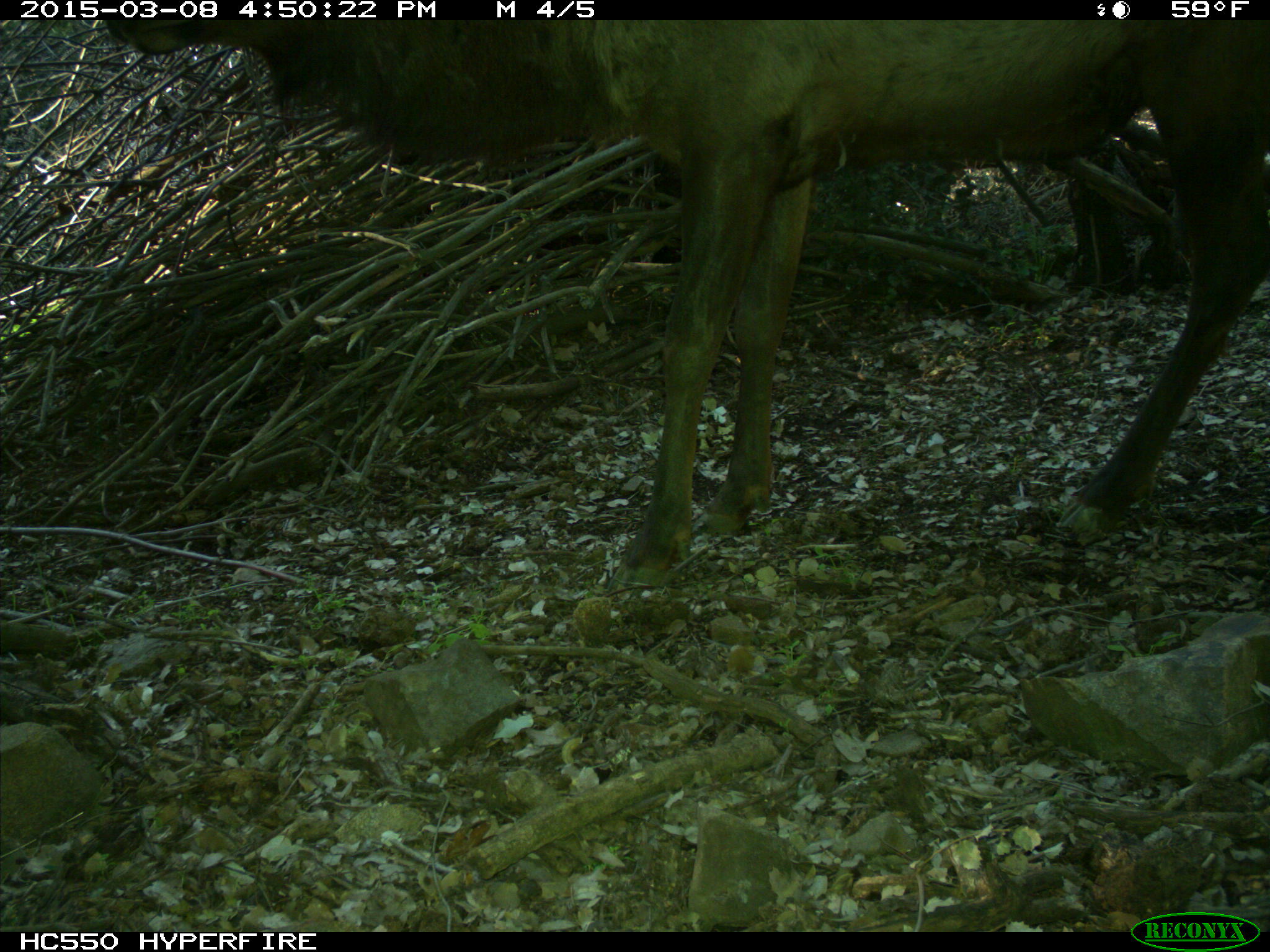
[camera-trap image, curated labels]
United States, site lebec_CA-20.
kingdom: Animalia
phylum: Chordata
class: Mammalia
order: Artiodactyla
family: Cervidae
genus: Cervus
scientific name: Cervus canadensis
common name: elk